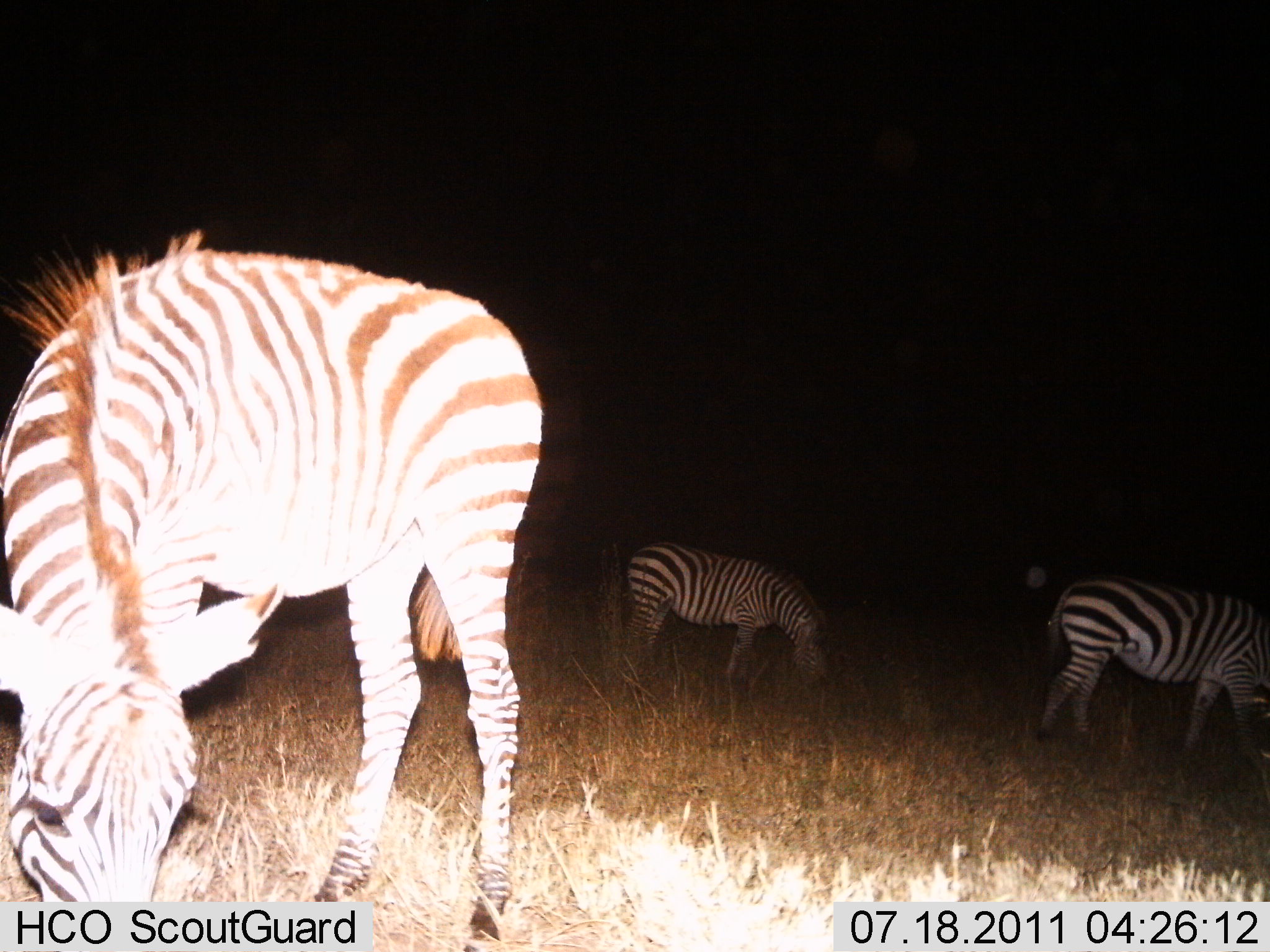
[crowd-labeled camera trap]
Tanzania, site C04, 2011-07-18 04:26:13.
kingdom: Animalia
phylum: Chordata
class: Mammalia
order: Perissodactyla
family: Equidae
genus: Equus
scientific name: Equus quagga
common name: plains zebra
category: zebra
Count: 3.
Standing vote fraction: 30%.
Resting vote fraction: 10%.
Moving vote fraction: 10%.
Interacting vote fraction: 0%.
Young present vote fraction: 0%.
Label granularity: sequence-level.